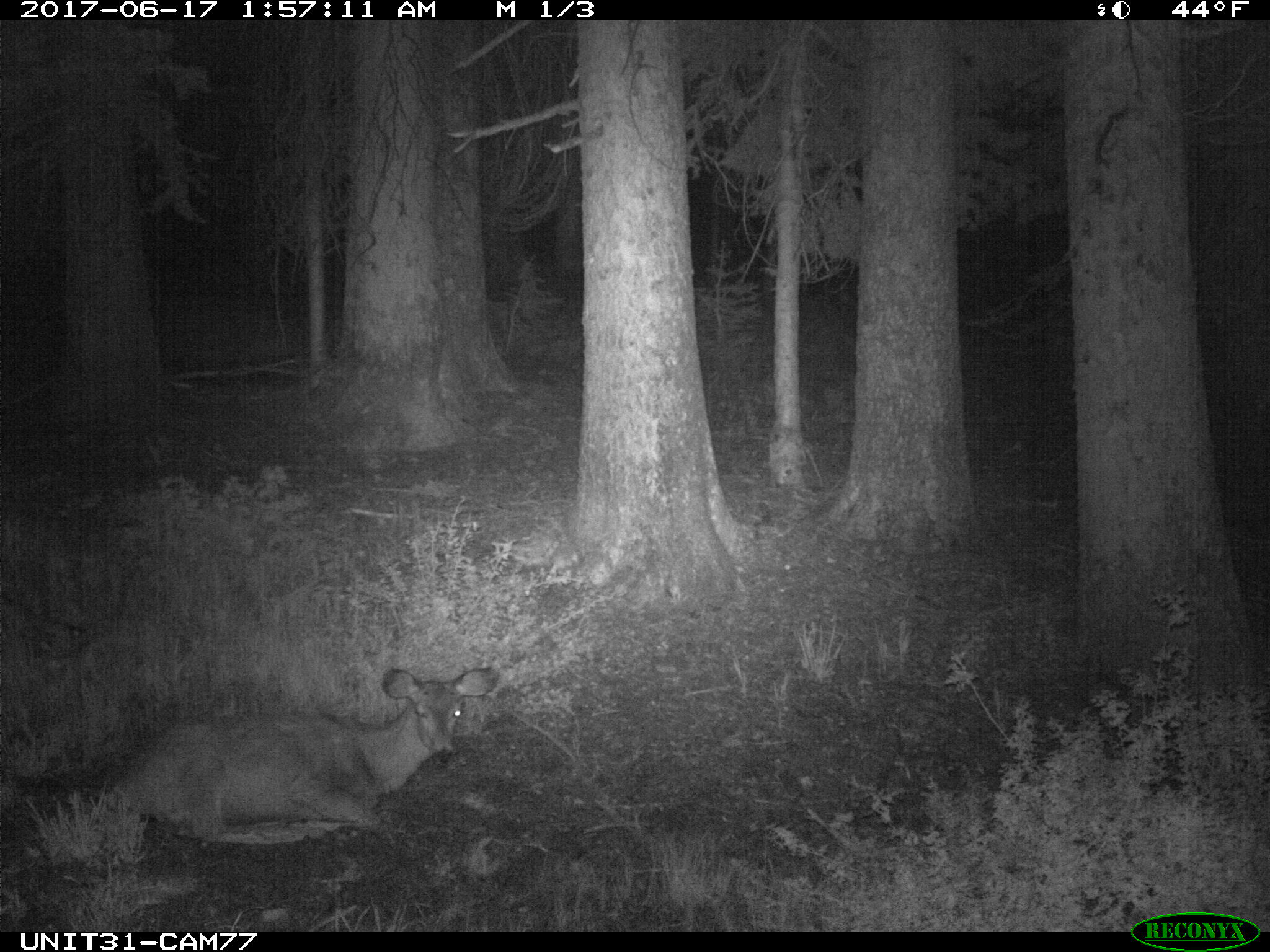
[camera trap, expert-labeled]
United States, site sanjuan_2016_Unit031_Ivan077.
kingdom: Animalia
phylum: Chordata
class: Mammalia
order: Artiodactyla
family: Cervidae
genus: Odocoileus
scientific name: Odocoileus hemionus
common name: mule deer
Odocoileus hemionus (mule deer).